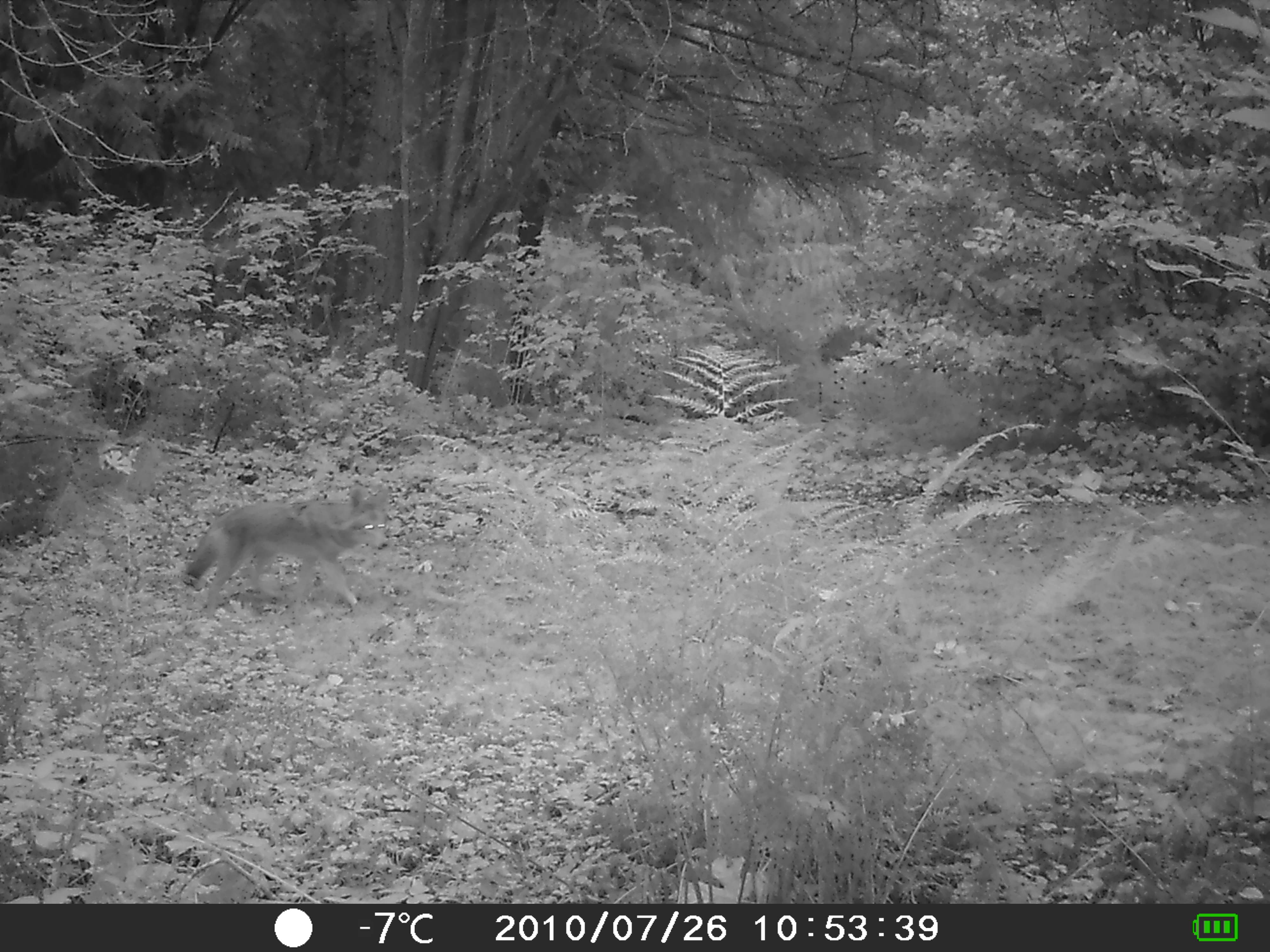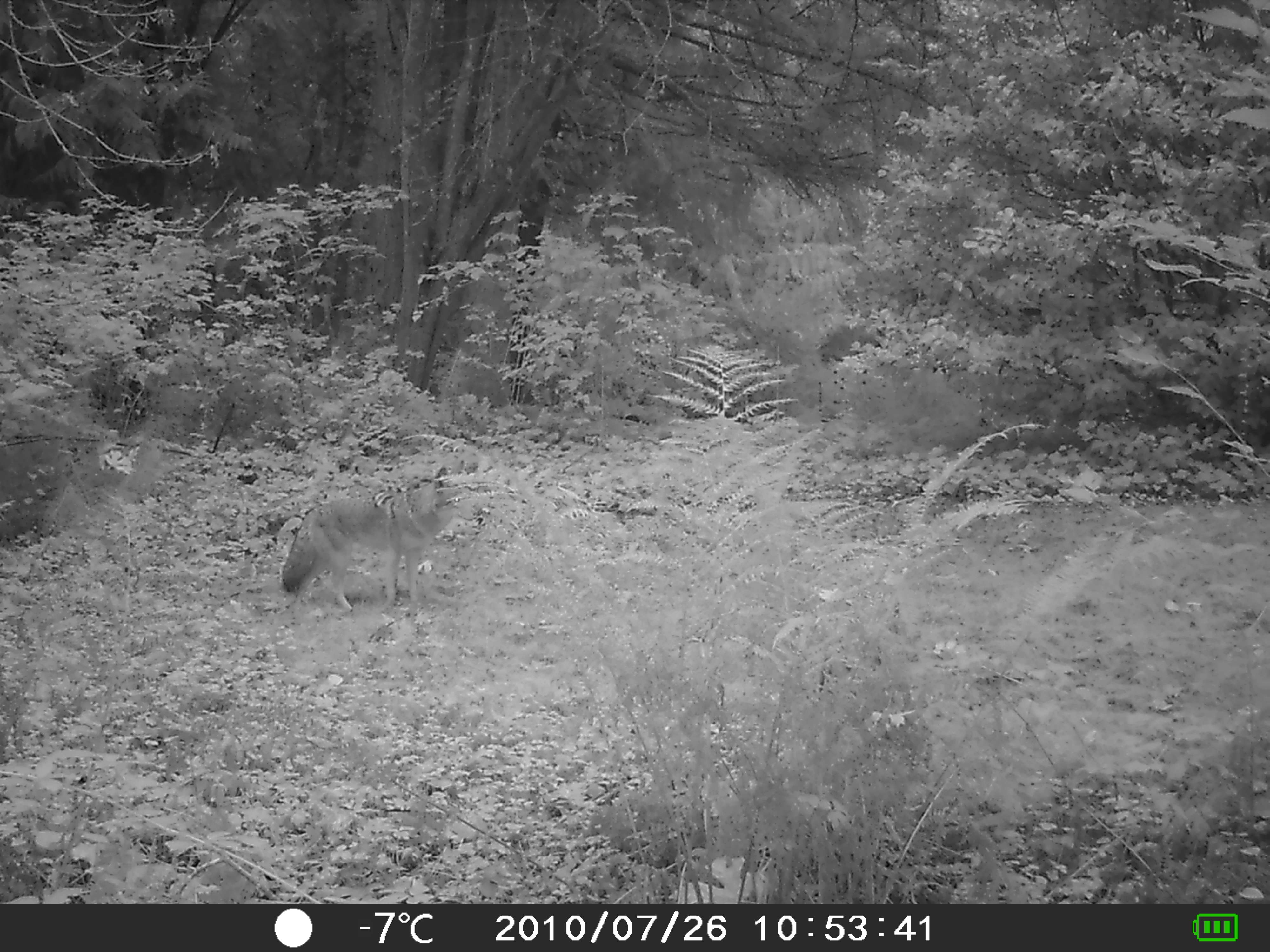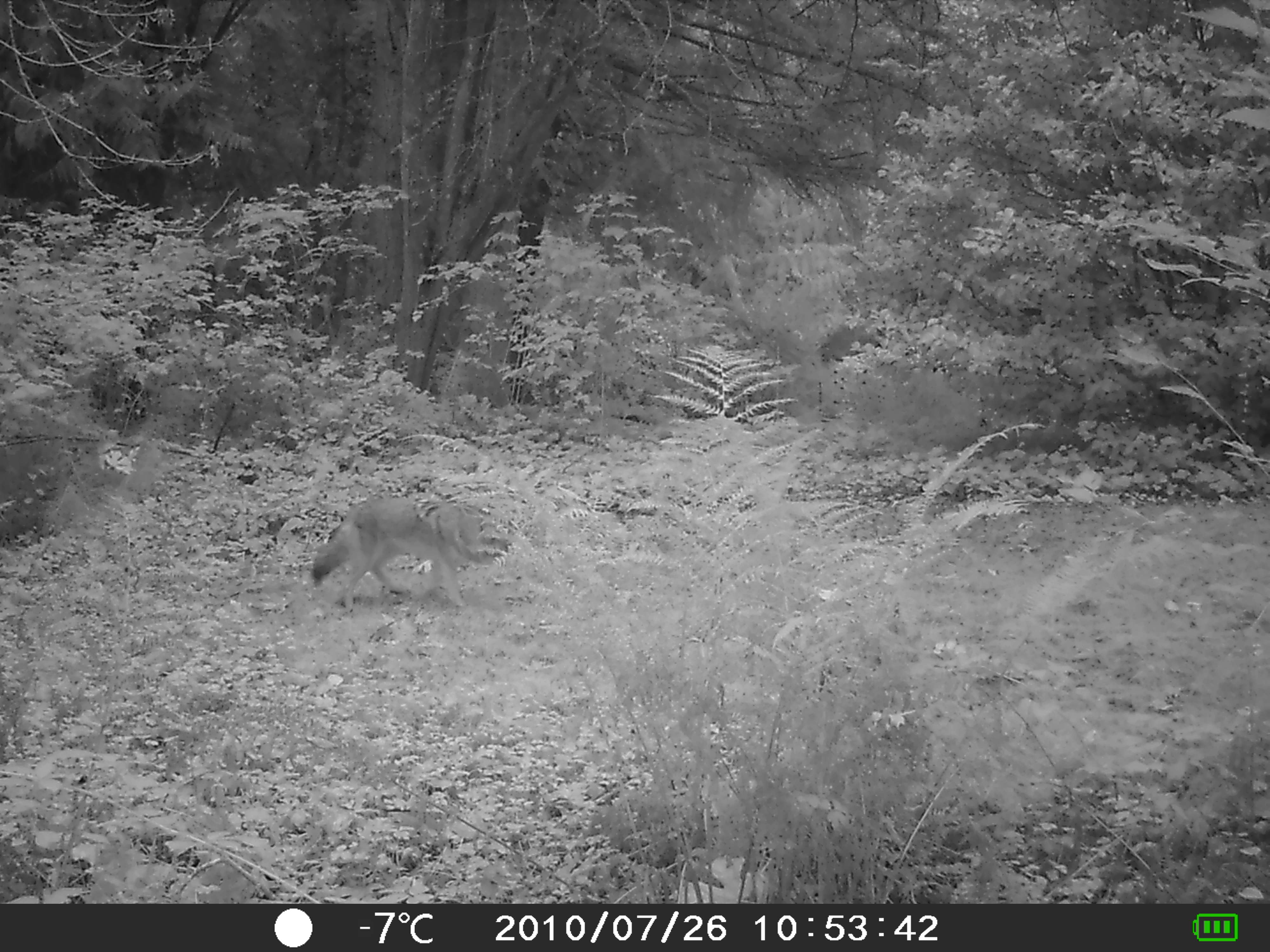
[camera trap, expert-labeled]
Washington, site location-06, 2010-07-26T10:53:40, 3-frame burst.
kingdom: Animalia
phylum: Chordata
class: Mammalia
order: Carnivora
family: Canidae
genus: Canis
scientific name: Canis latrans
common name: coyote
Coyote (Canis latrans).